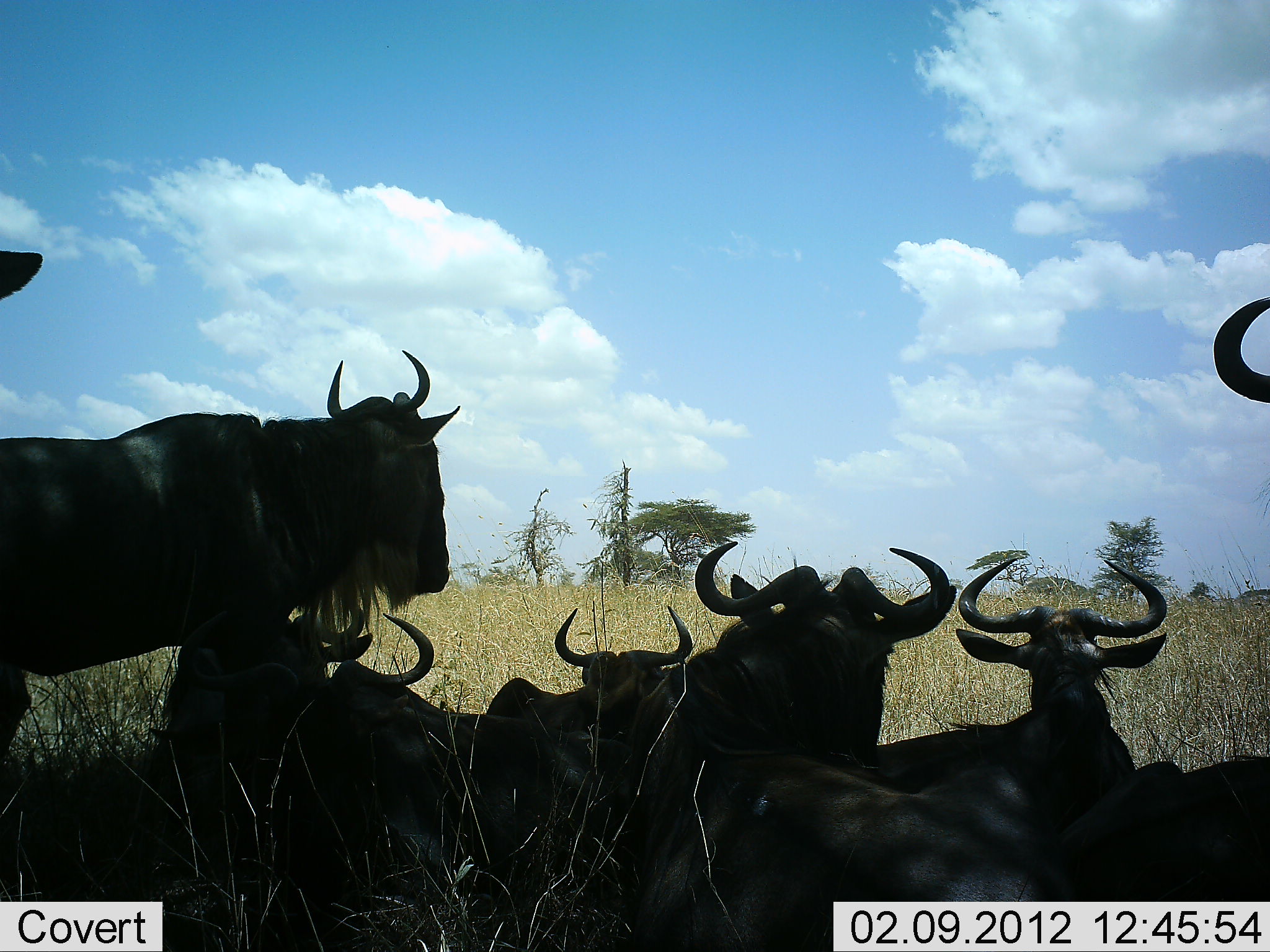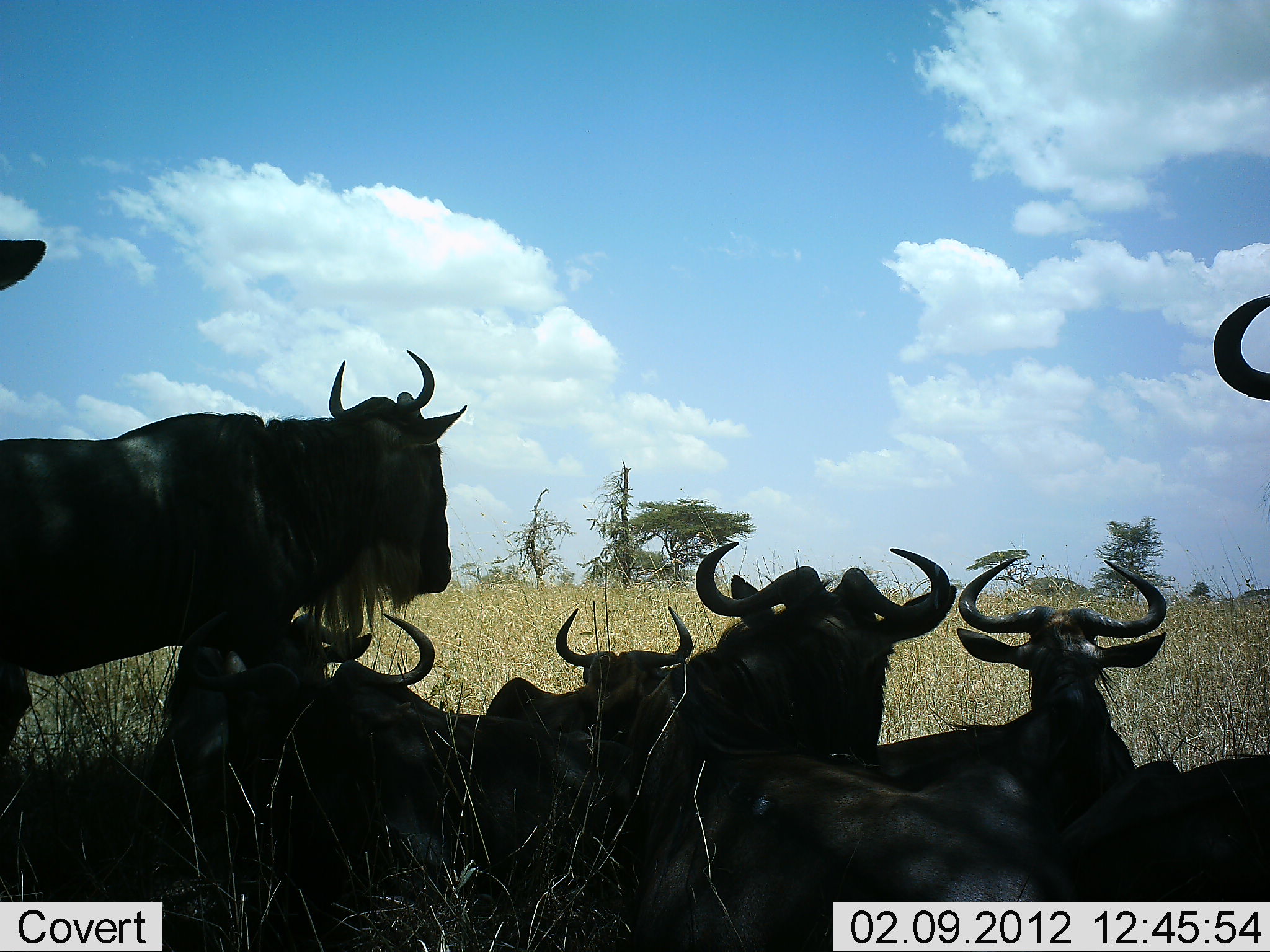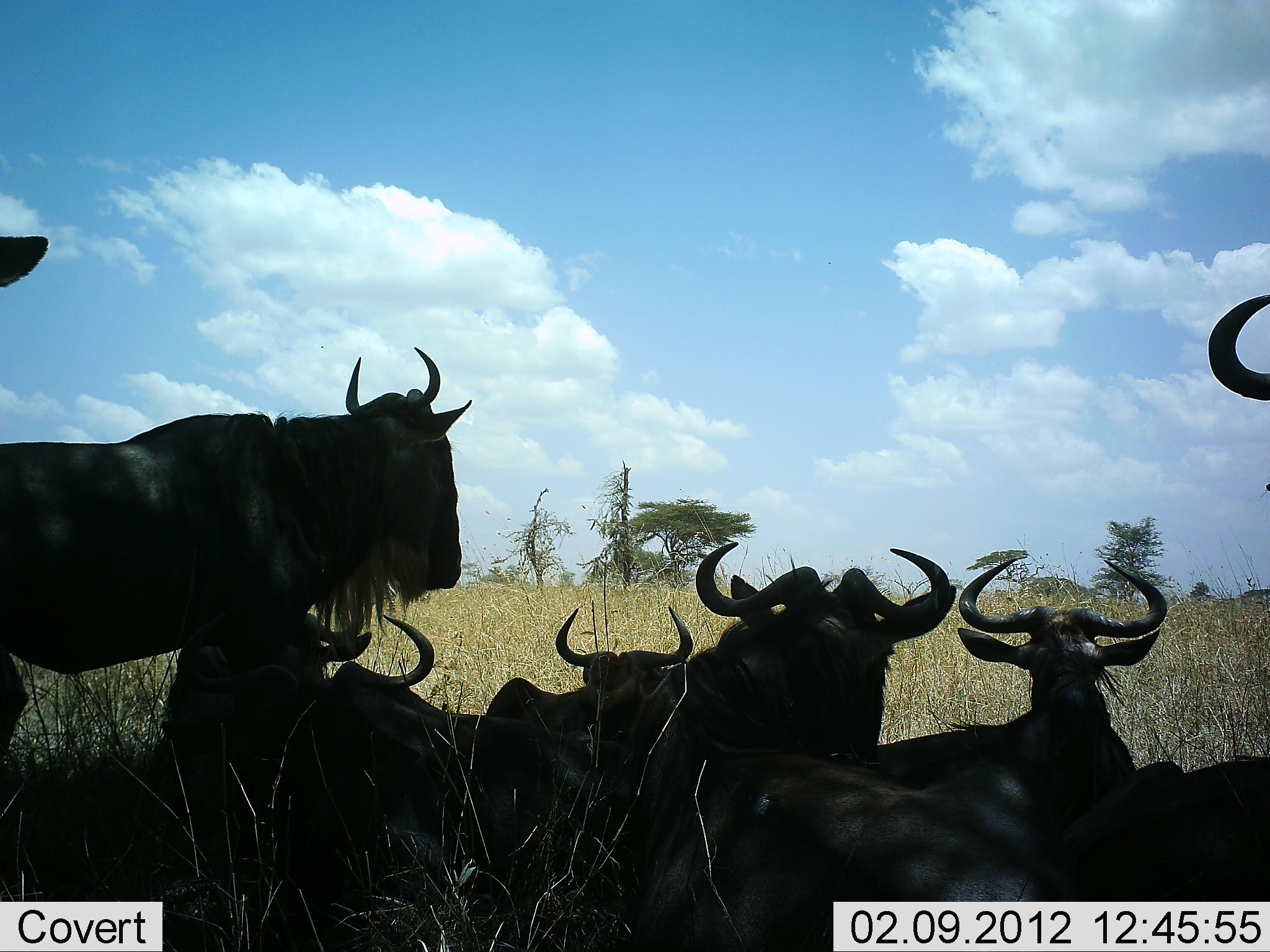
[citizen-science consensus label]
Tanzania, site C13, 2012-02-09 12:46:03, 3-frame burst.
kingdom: Animalia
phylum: Chordata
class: Mammalia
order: Artiodactyla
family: Bovidae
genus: Connochaetes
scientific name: Connochaetes taurinus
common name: blue wildebeest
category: wildebeest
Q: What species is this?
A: Wildebeest (blue wildebeest) (Connochaetes taurinus).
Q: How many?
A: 8.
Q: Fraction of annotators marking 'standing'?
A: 67%.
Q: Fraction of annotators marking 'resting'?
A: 93%.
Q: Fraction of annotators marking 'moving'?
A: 0%.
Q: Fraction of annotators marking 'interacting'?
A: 7%.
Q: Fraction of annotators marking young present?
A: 7%.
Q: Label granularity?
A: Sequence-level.